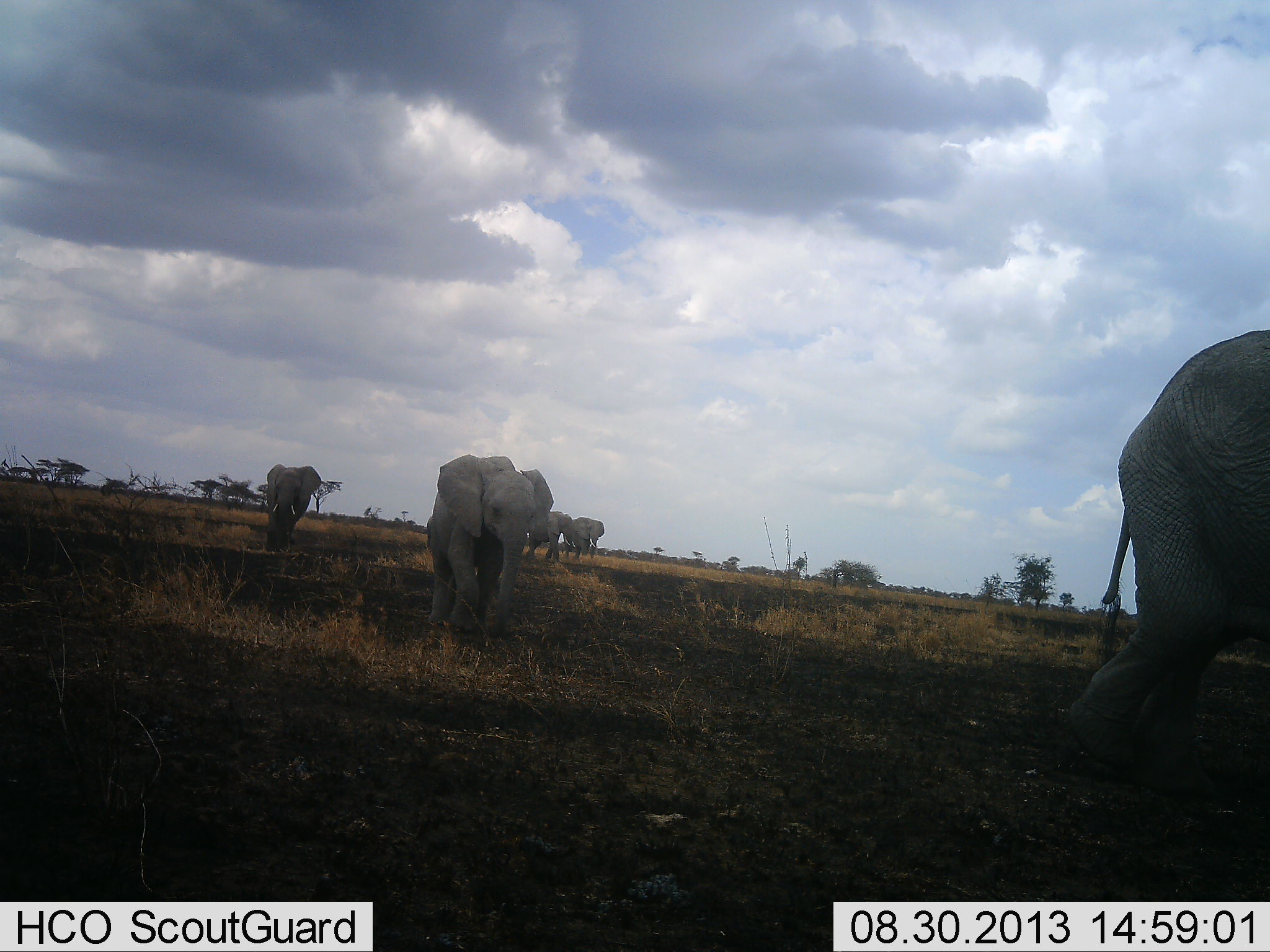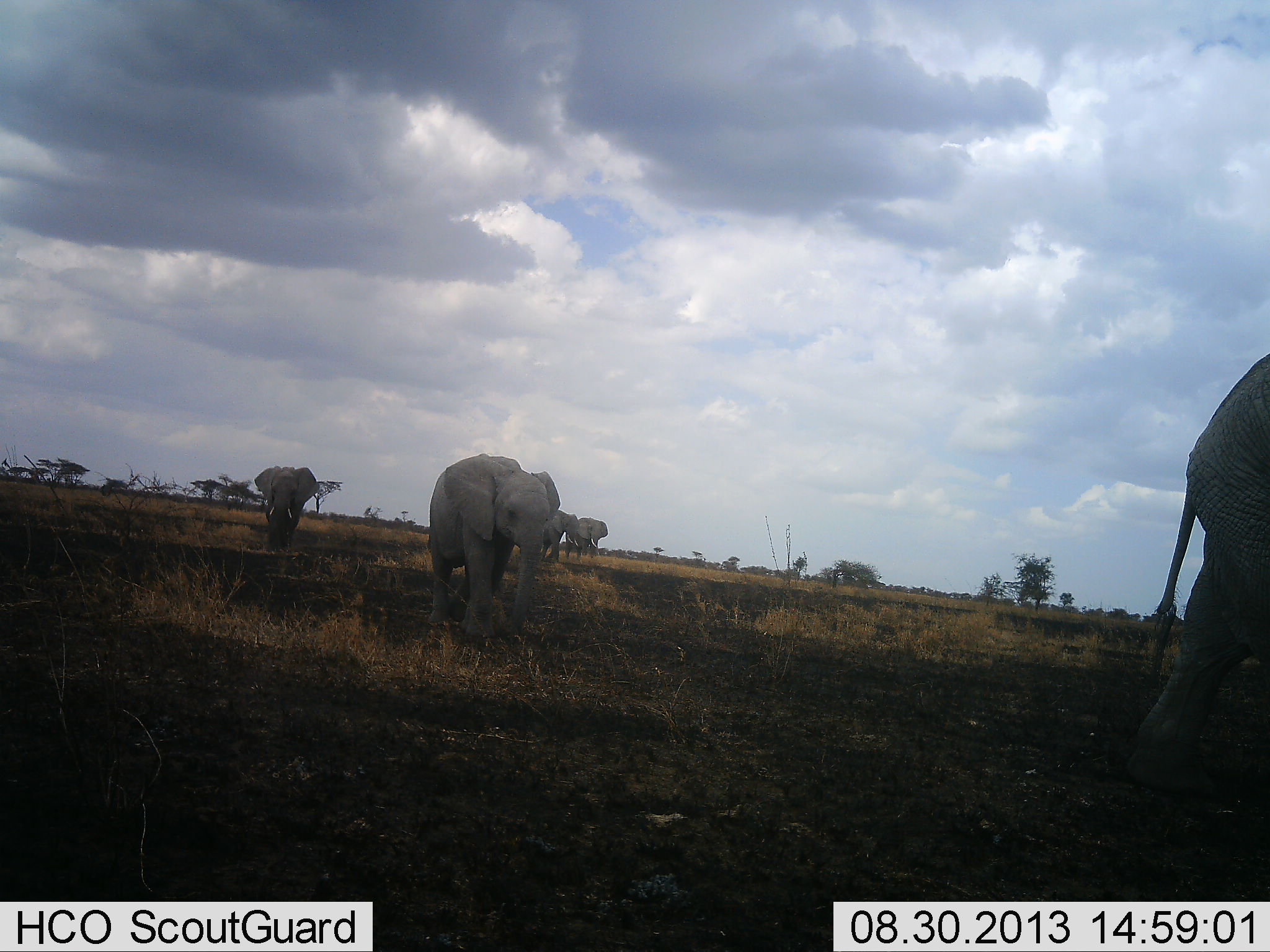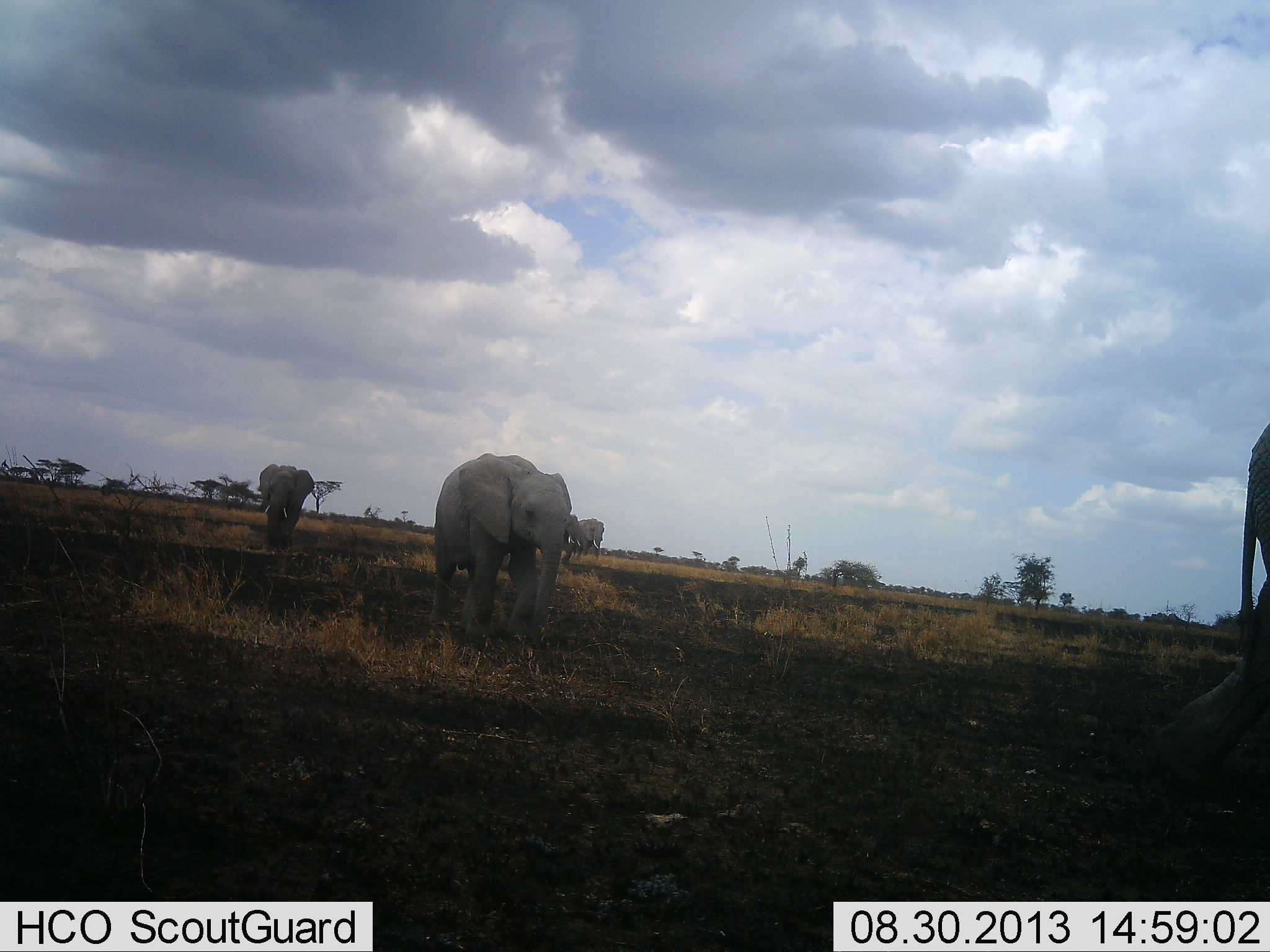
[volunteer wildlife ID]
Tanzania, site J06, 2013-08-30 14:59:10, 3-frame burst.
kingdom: Animalia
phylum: Chordata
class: Mammalia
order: Proboscidea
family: Elephantidae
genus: Loxodonta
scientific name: Loxodonta africana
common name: african bush elephant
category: elephant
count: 5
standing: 14%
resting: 0%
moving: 100%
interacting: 5%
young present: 41%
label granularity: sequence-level